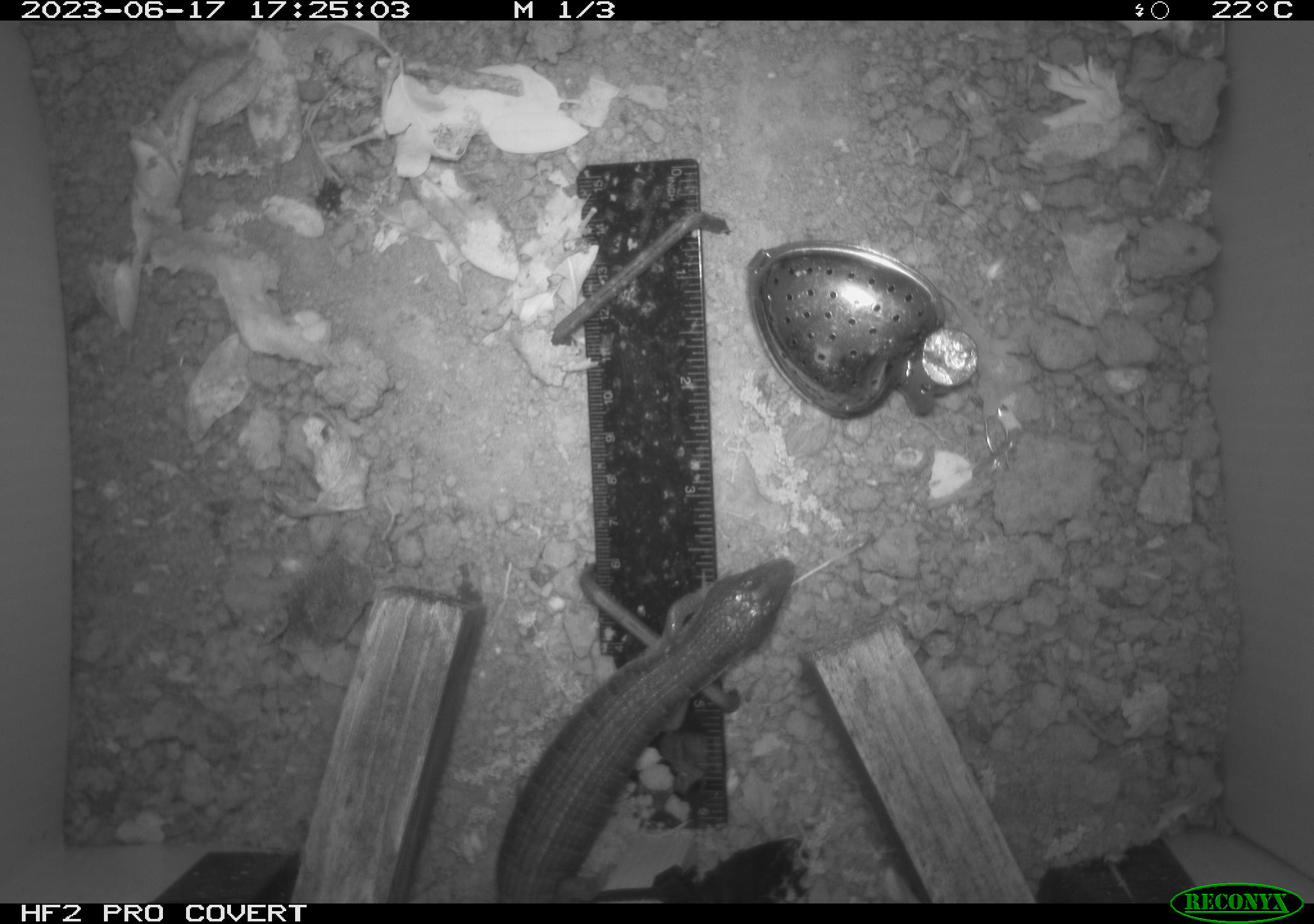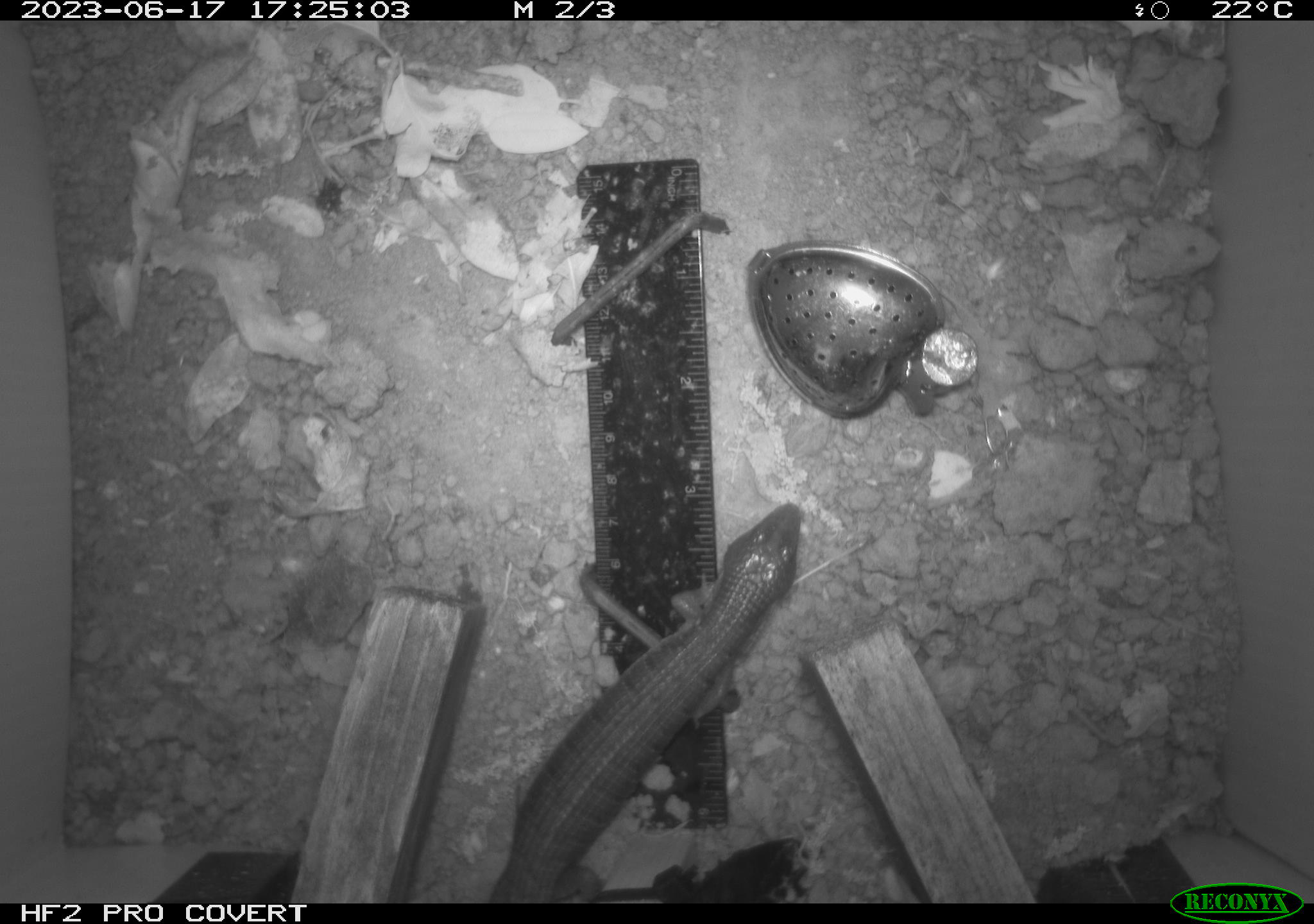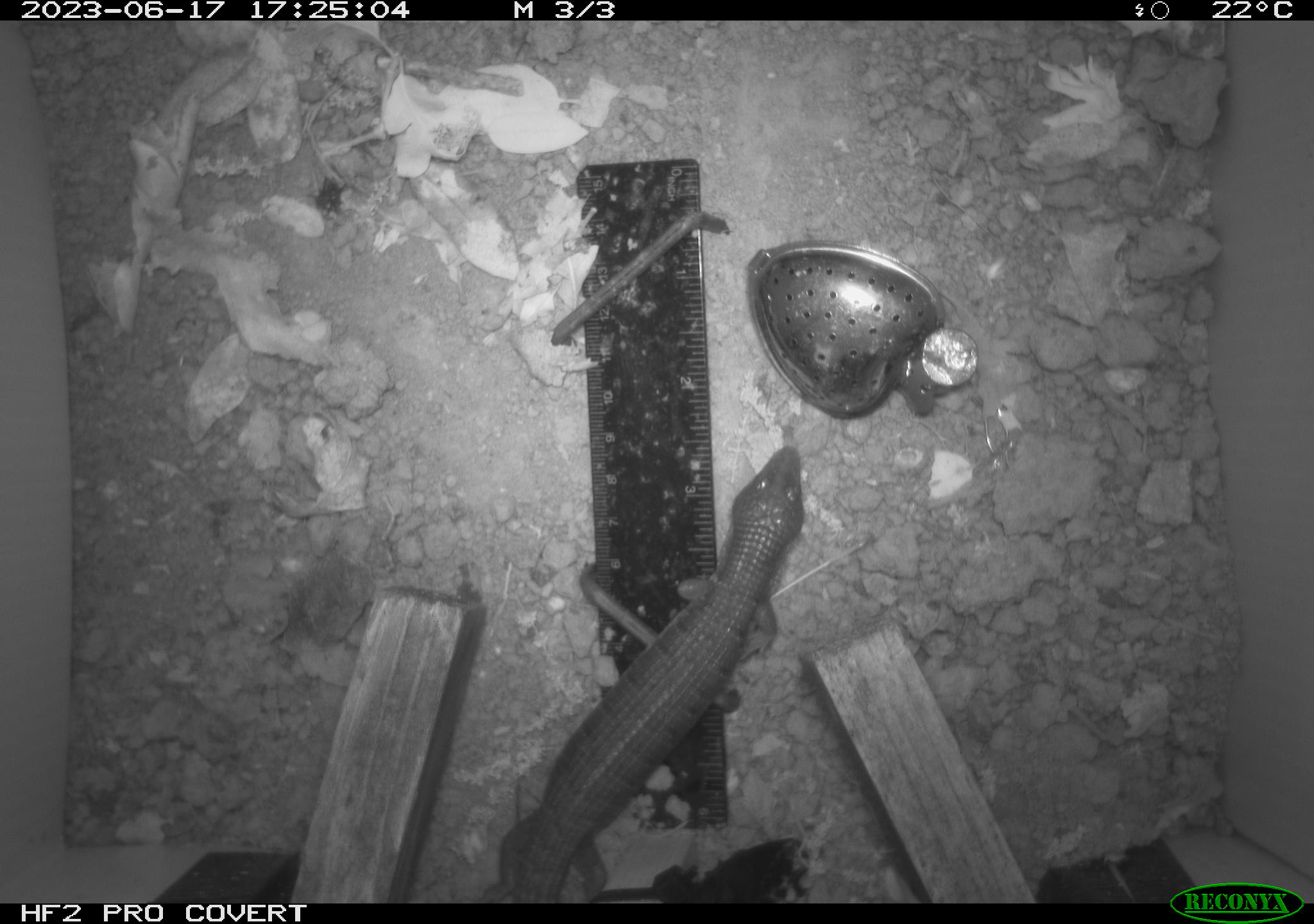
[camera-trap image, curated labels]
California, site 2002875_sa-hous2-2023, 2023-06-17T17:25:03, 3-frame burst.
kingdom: Animalia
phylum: Chordata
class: Reptilia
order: Squamata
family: Anguidae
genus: Elgaria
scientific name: Elgaria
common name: alligator lizards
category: elgaria species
Elgaria species (alligator lizards) (Elgaria).